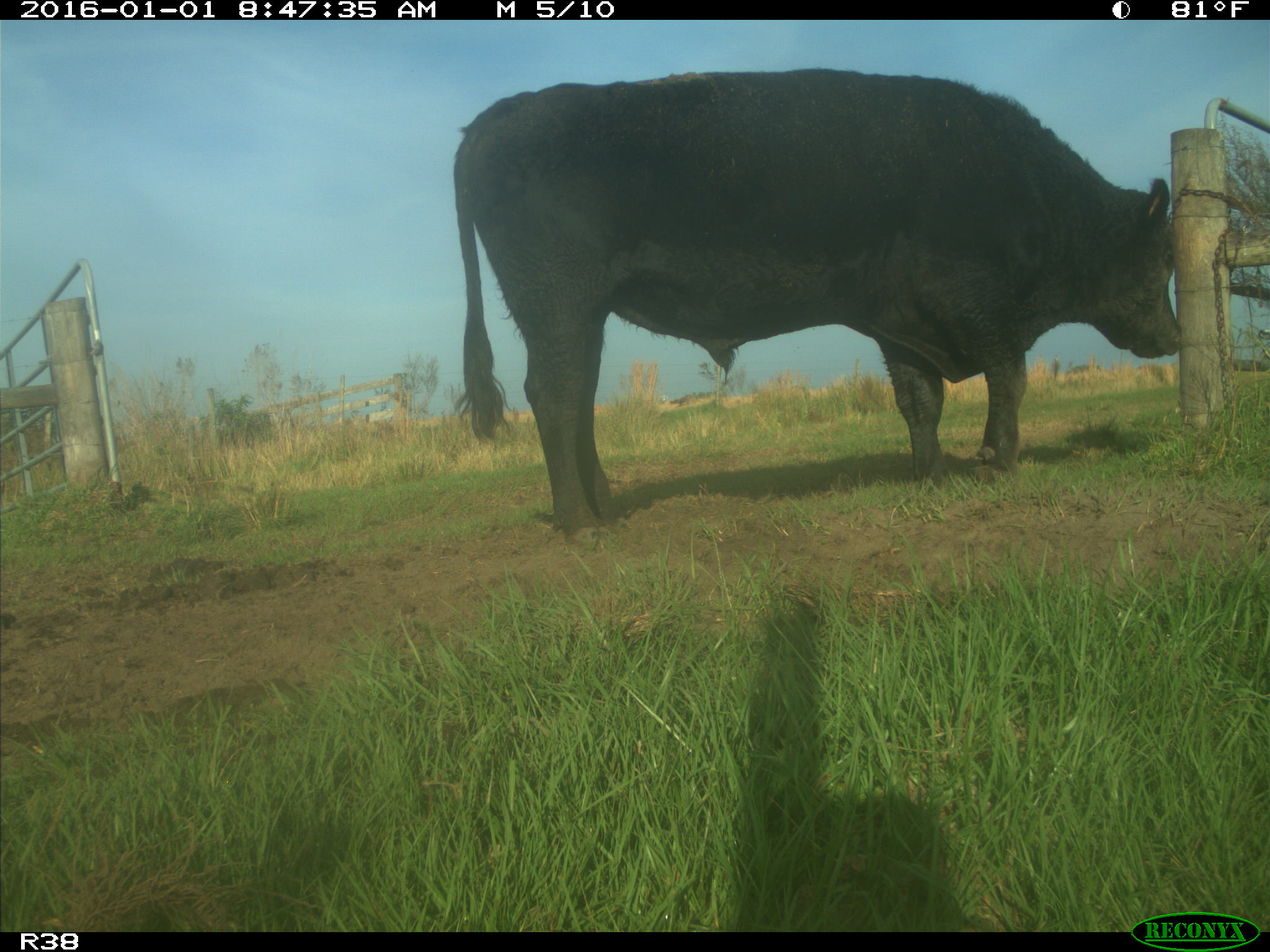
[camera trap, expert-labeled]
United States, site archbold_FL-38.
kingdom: Animalia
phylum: Chordata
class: Mammalia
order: Artiodactyla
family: Bovidae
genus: Bos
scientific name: Bos taurus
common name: domestic cow